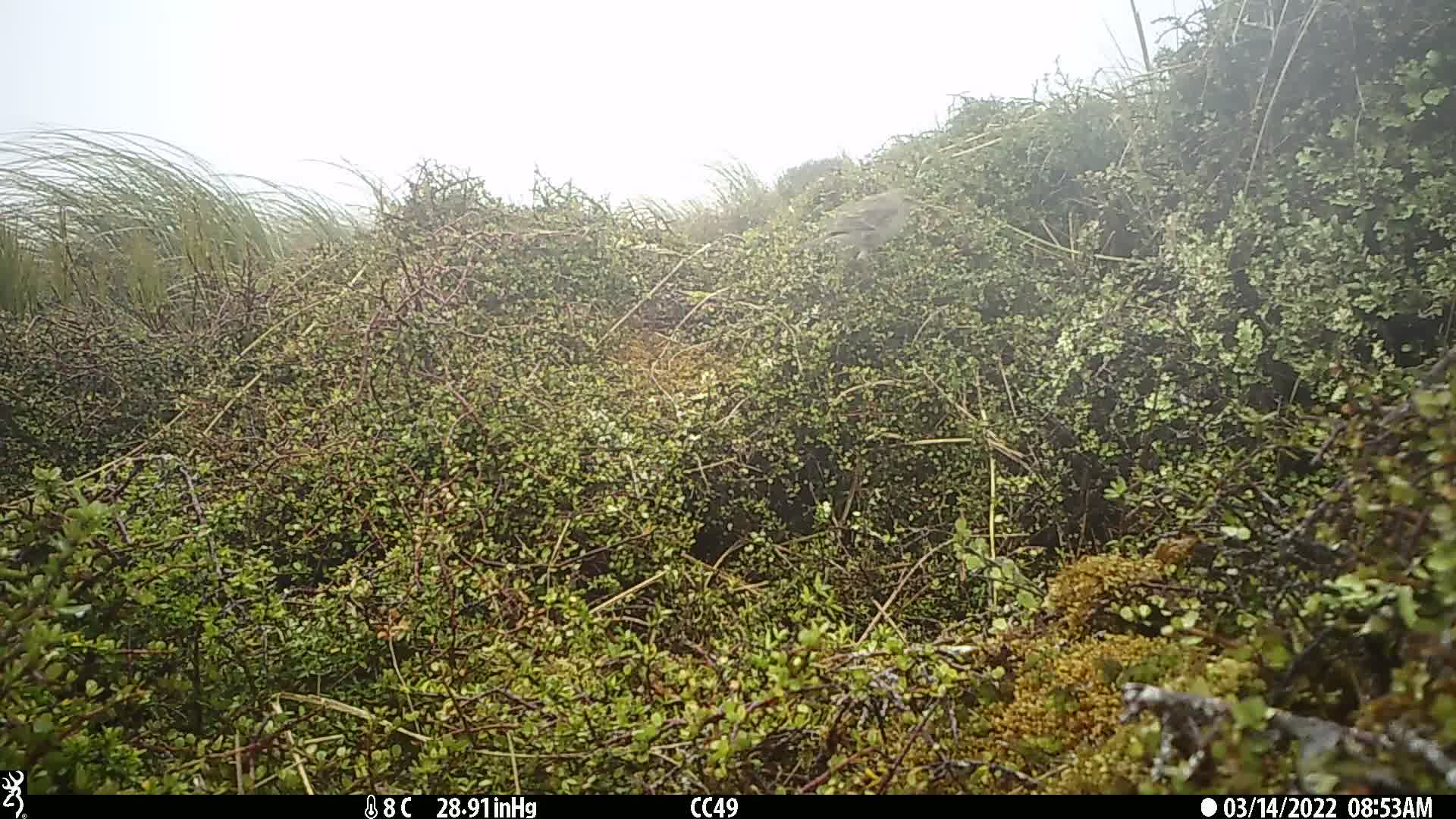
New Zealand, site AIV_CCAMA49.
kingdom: Animalia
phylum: Chordata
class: Aves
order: Passeriformes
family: Motacillidae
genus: Anthus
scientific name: Anthus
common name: pipit